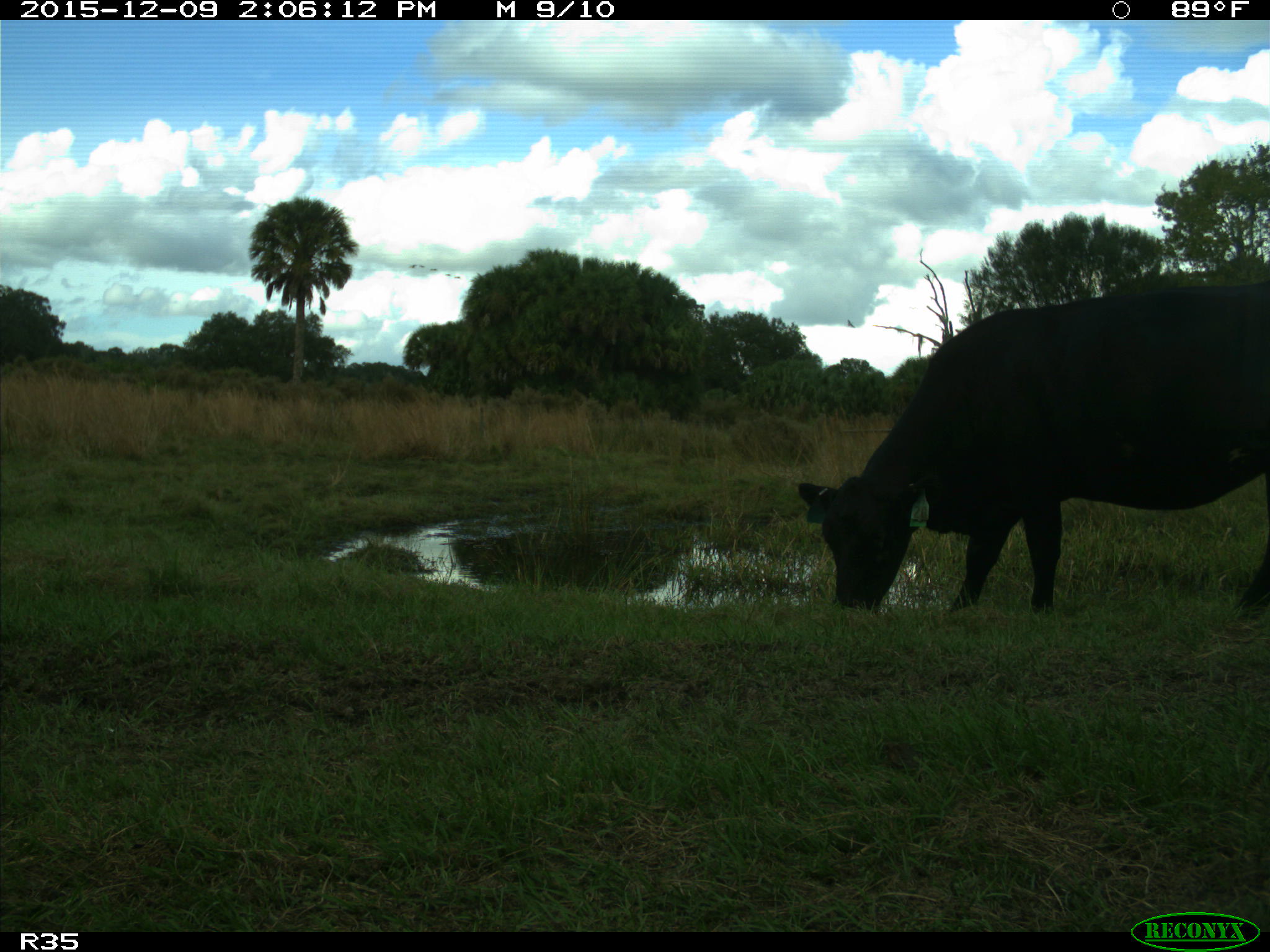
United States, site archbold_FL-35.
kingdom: Animalia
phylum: Chordata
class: Mammalia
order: Artiodactyla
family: Bovidae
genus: Bos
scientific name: Bos taurus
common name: domestic cow